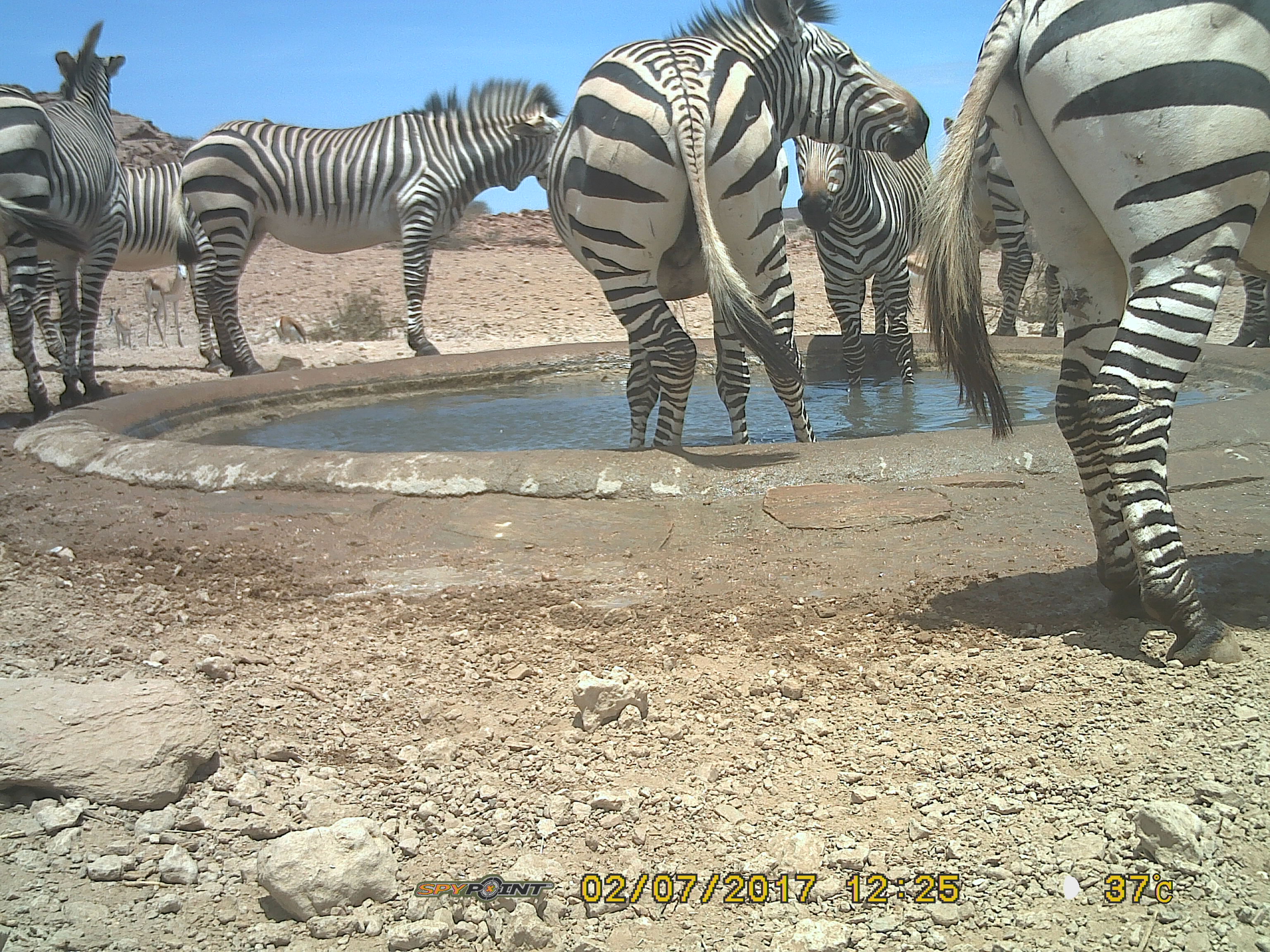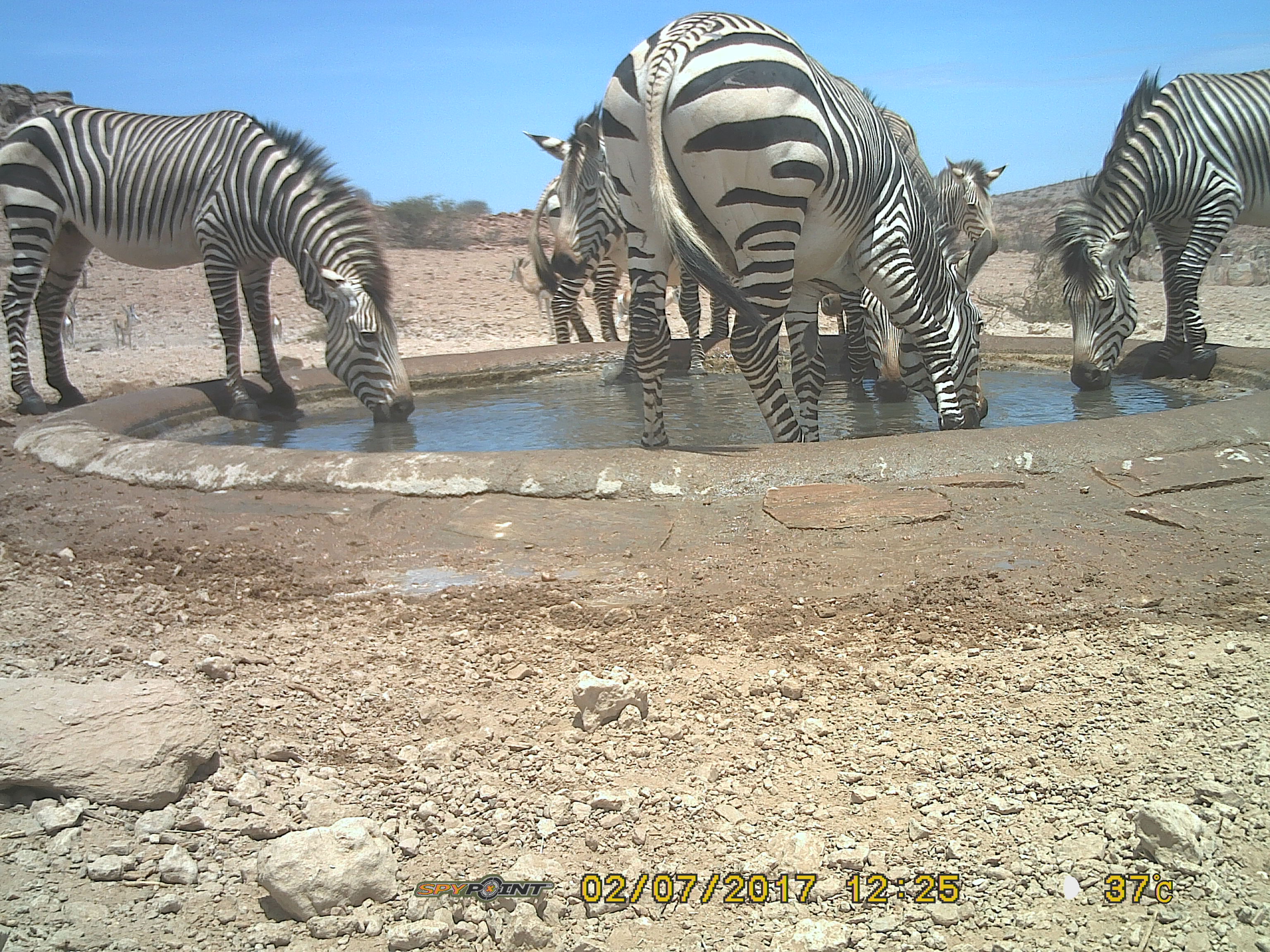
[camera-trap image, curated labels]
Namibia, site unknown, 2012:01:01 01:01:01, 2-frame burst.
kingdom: Animalia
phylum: Chordata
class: Mammalia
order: Perissodactyla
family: Equidae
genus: Equus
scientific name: Equus zebra hartmannae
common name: hartmann's mountain zebra